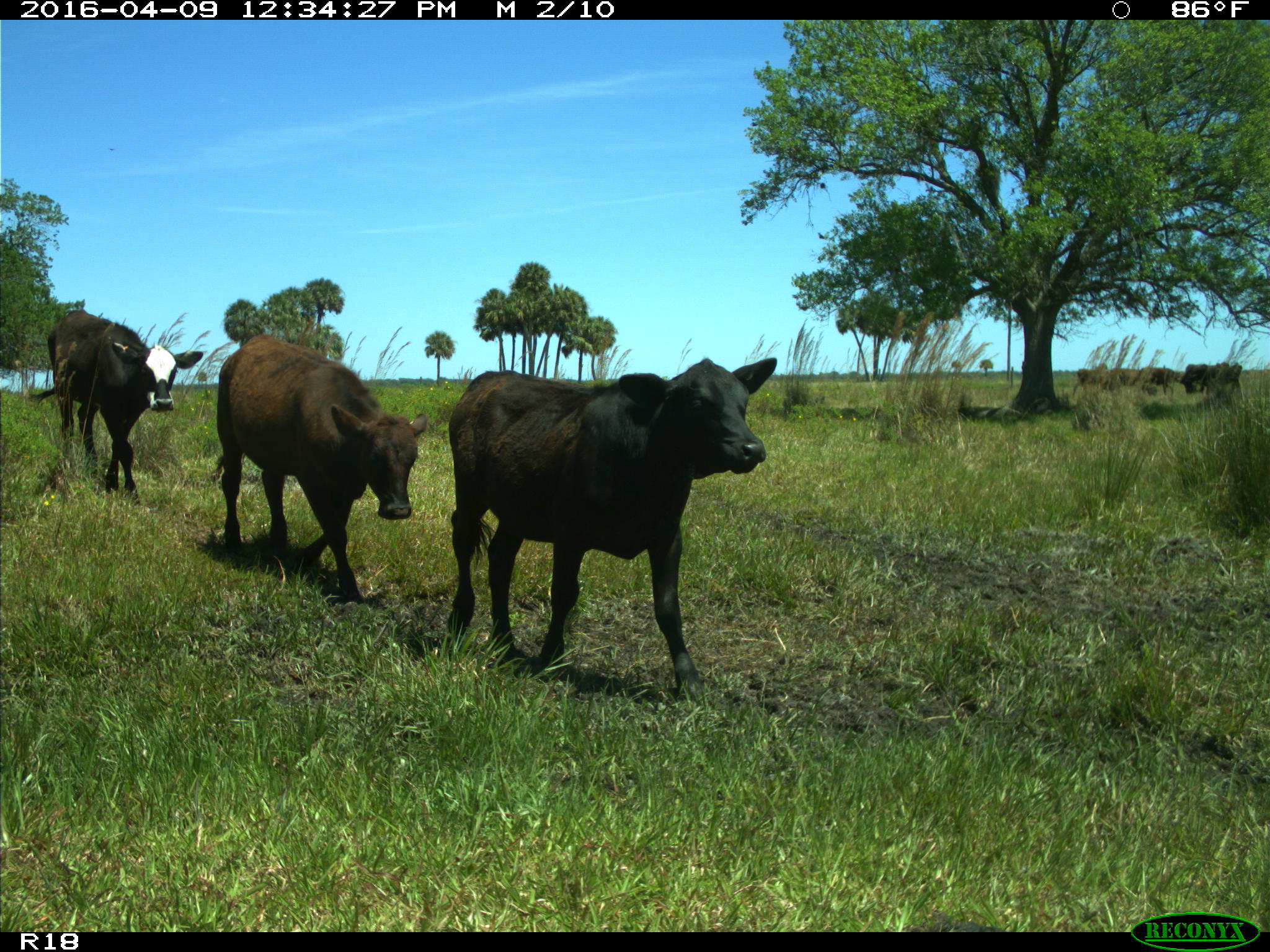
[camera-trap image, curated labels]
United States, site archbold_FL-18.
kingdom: Animalia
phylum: Chordata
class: Mammalia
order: Artiodactyla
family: Bovidae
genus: Bos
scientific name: Bos taurus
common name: domestic cow